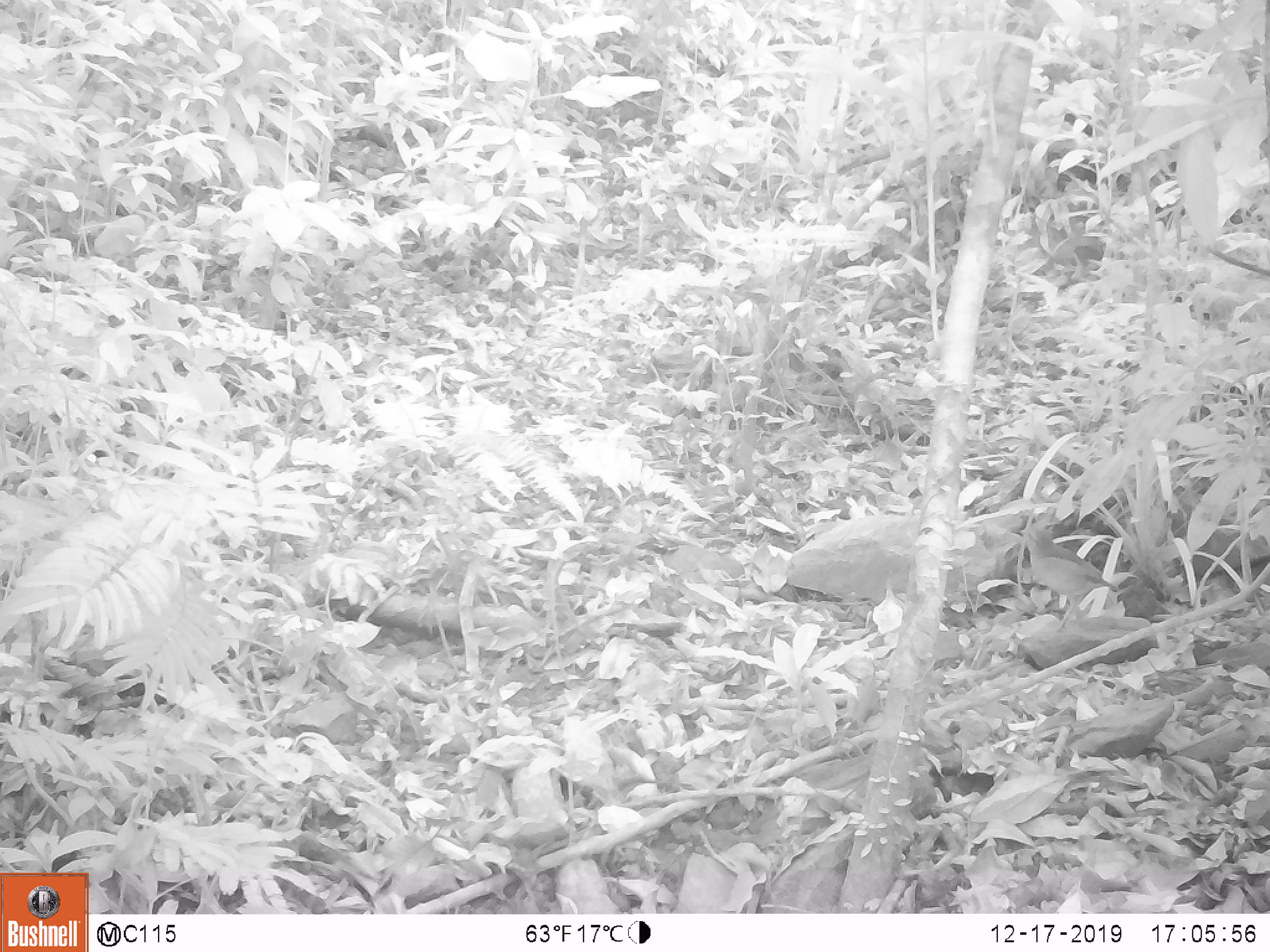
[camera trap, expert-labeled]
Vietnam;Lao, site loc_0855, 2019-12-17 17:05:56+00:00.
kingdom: Animalia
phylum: Chordata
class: Aves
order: Passeriformes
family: Pittidae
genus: Pitta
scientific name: Pitta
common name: typical pittas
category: unidentified pitta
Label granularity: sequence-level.